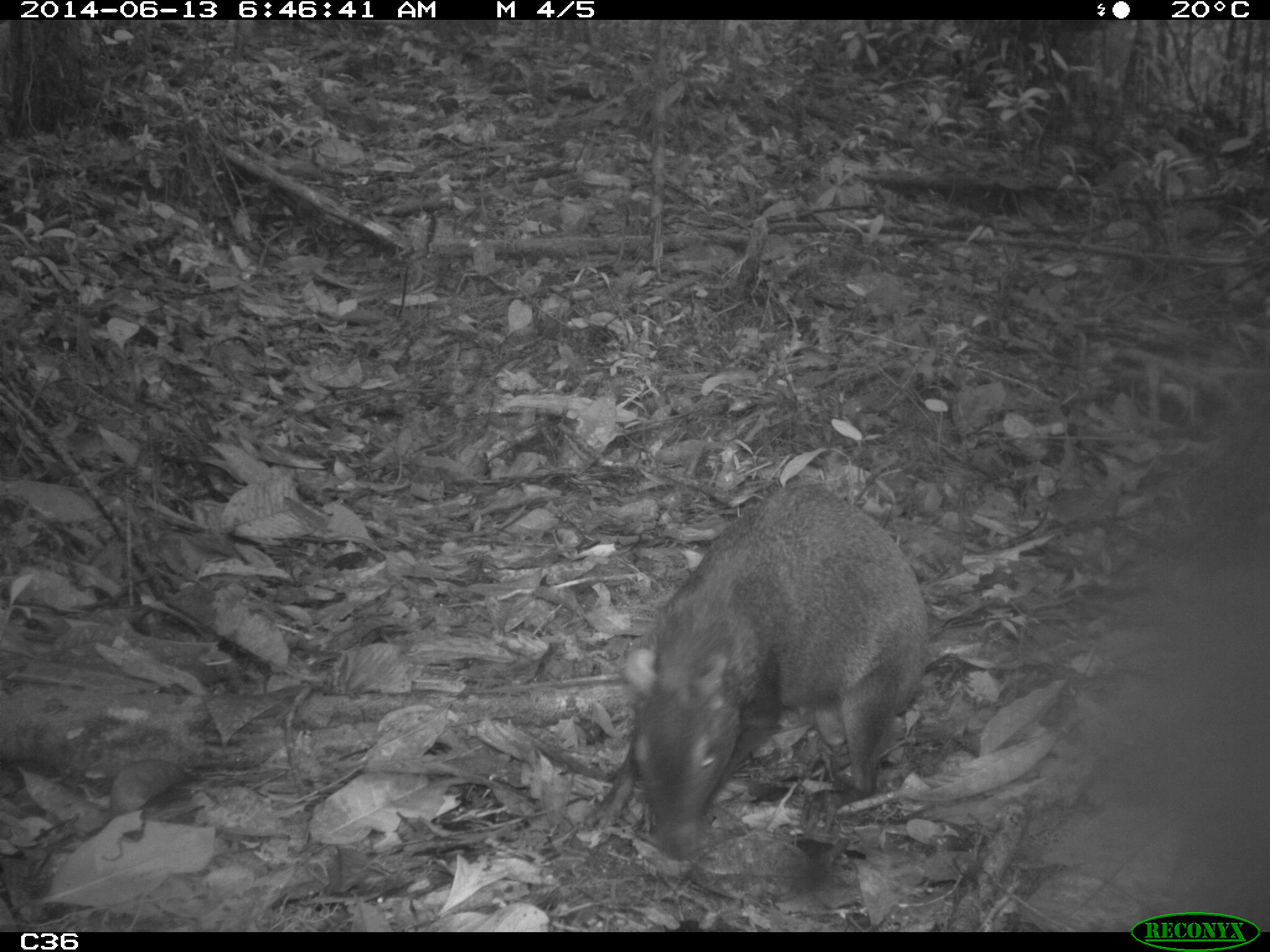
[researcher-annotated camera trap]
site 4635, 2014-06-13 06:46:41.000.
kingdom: Animalia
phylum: Chordata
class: Mammalia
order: Rodentia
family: Dasyproctidae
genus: Dasyprocta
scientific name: Dasyprocta leporina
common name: red-rumped agouti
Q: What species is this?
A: Dasyprocta leporina (red-rumped agouti).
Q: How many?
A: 1.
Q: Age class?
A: Adult.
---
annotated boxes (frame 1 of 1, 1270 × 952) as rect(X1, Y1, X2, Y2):
dasyprocta leporina: rect(582, 478, 929, 863)